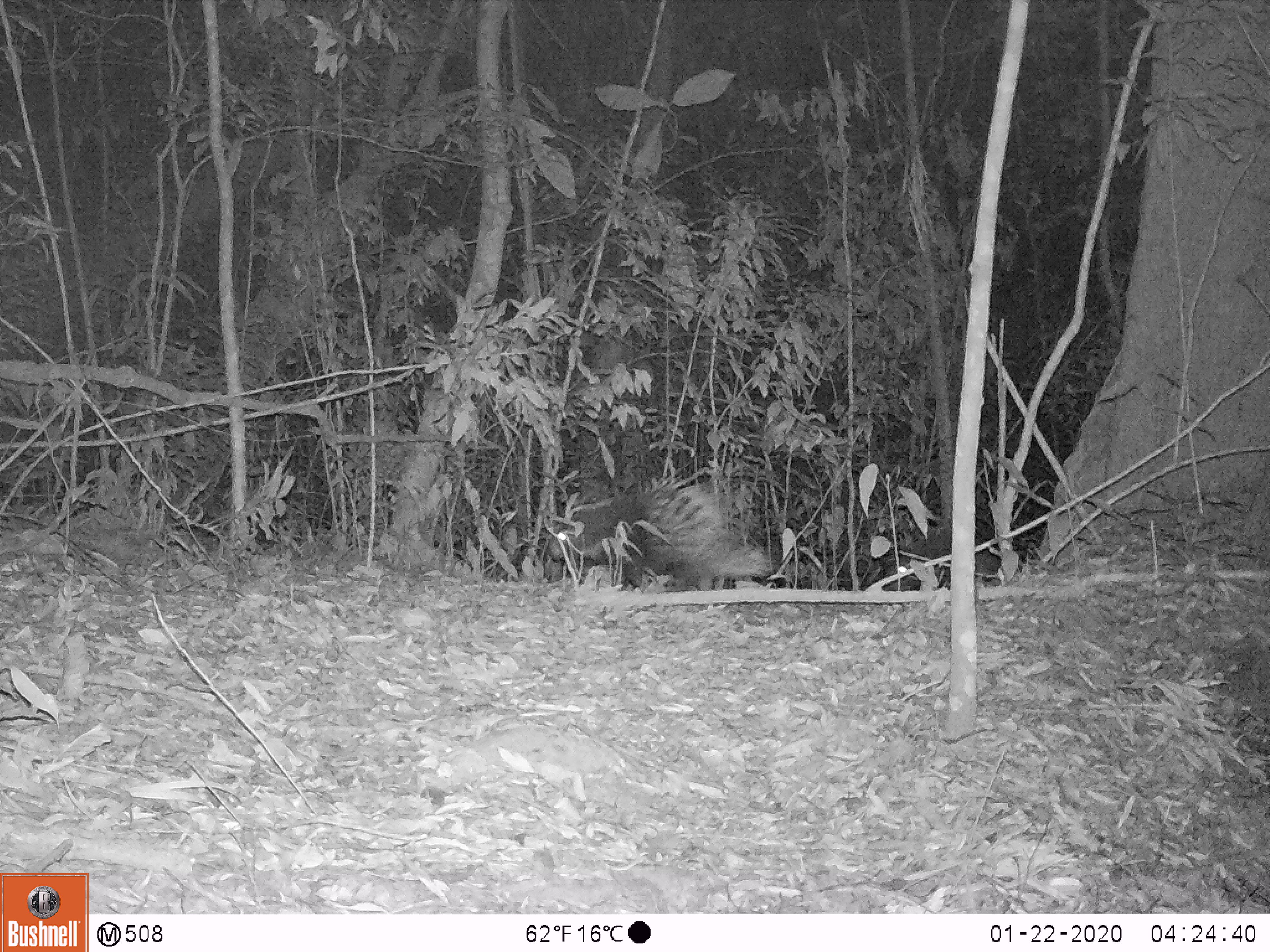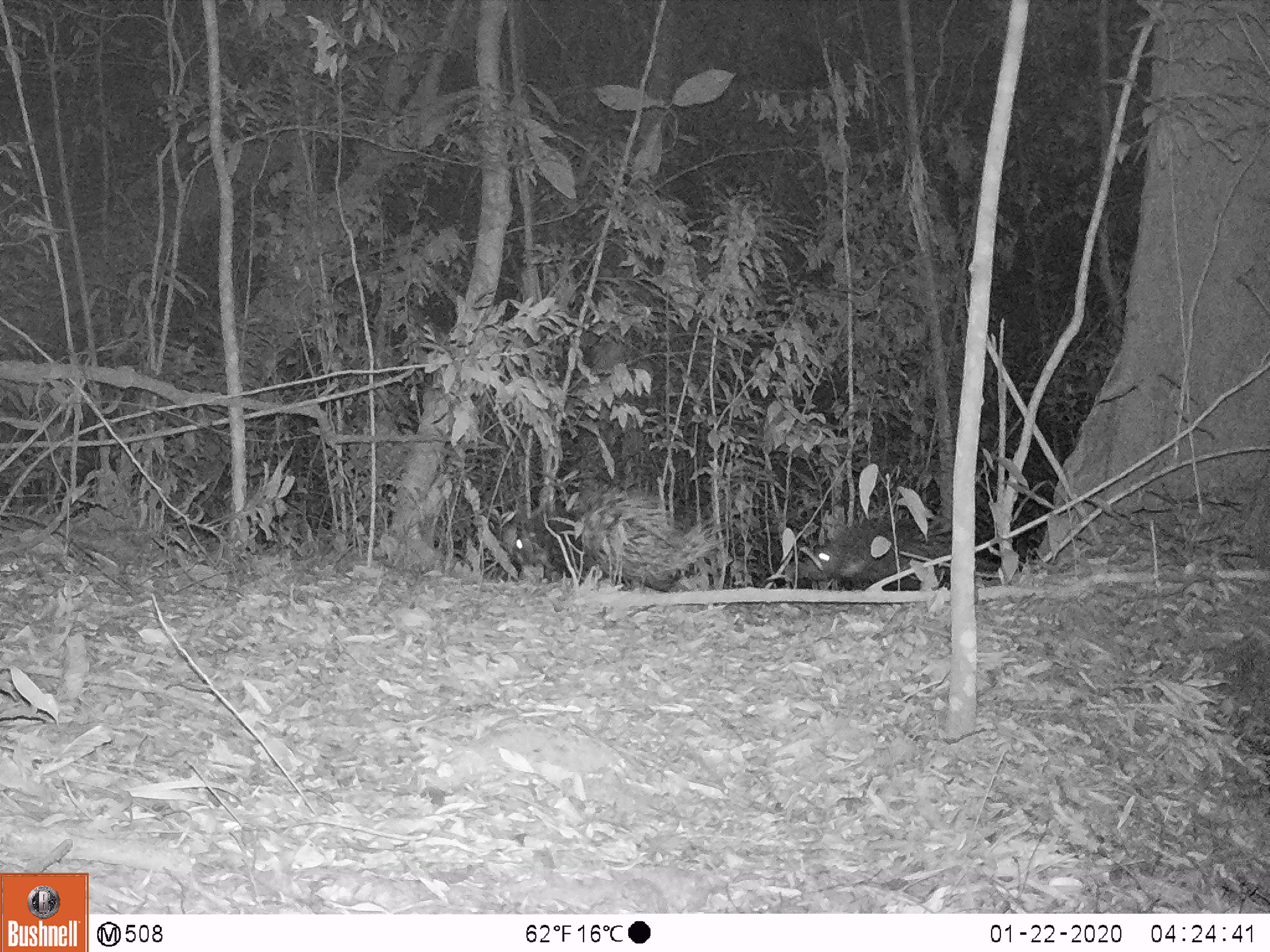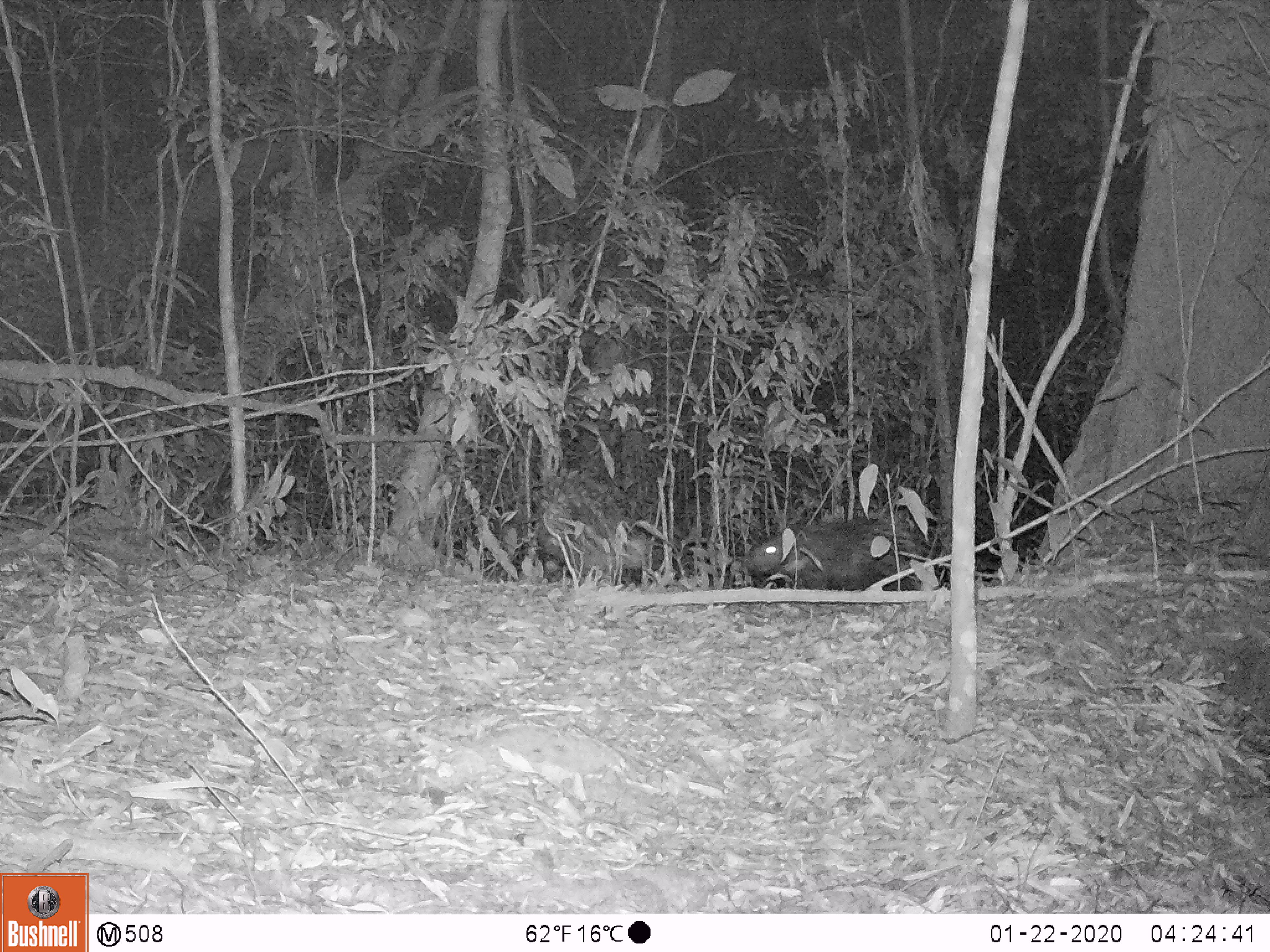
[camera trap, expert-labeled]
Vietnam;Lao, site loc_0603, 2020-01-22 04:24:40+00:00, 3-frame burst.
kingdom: Animalia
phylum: Chordata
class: Mammalia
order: Rodentia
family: Hystricidae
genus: Hystrix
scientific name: Hystrix brachyura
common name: malayan porcupine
Malayan porcupine (Hystrix brachyura). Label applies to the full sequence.